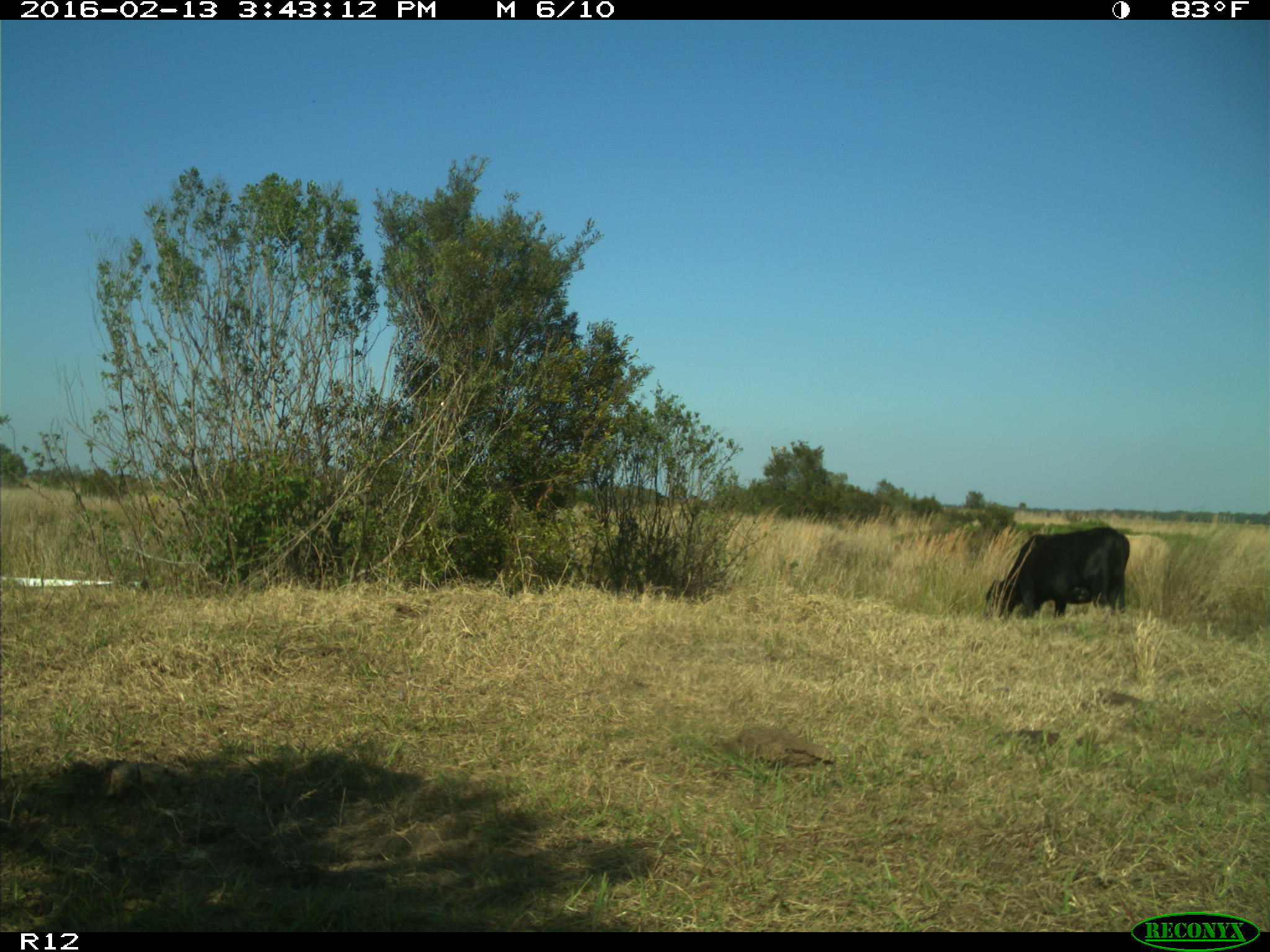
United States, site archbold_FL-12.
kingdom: Animalia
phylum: Chordata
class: Mammalia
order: Artiodactyla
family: Bovidae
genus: Bos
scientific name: Bos taurus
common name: domestic cow